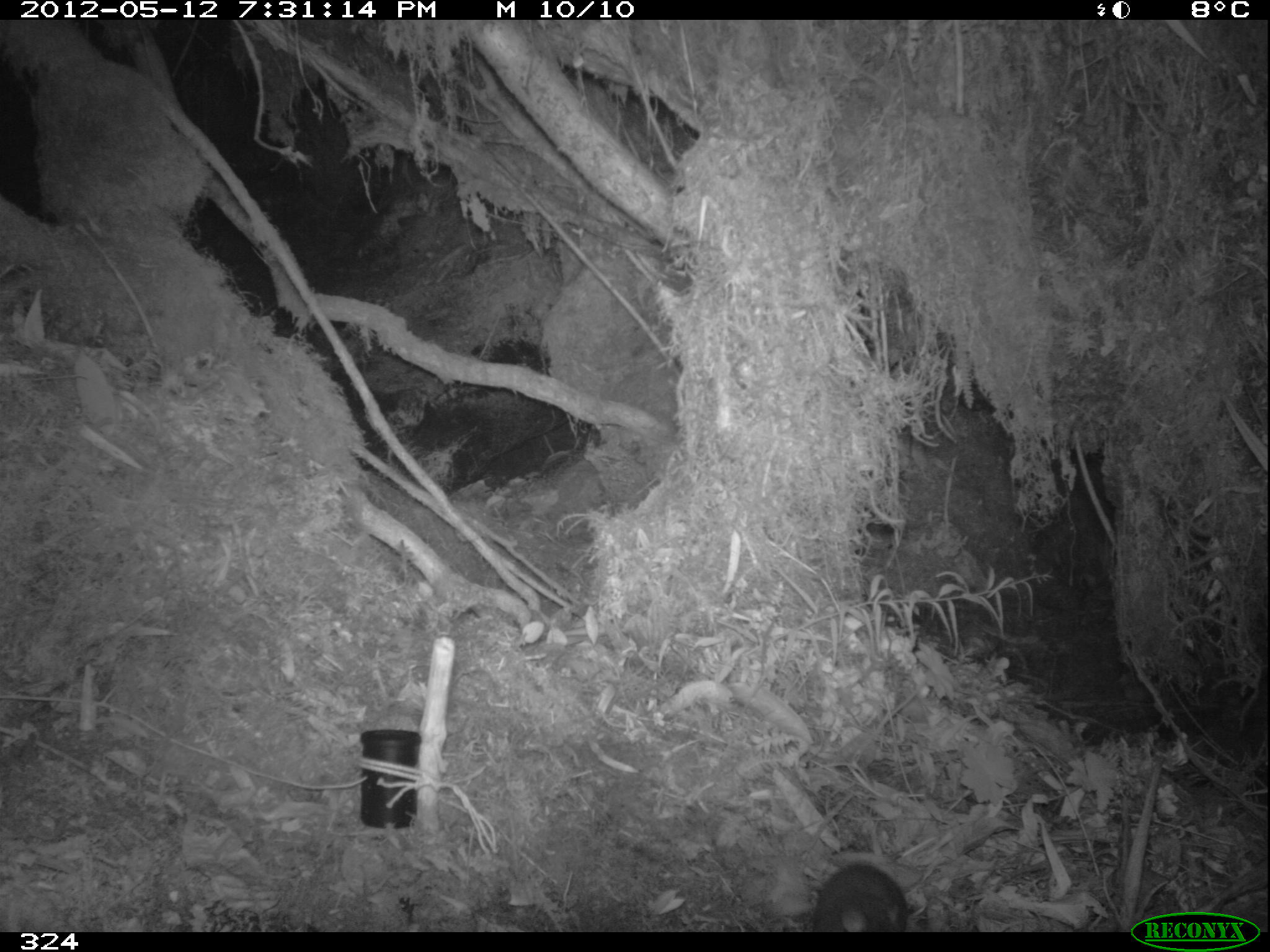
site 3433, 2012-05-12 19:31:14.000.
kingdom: Animalia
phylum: Chordata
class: Mammalia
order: Rodentia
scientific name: Rodentia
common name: rodents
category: unknown rodent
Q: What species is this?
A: Unknown rodent (rodents) (Rodentia).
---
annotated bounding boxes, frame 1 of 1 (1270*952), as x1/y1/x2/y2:
unknown rodent: 811/862/907/932